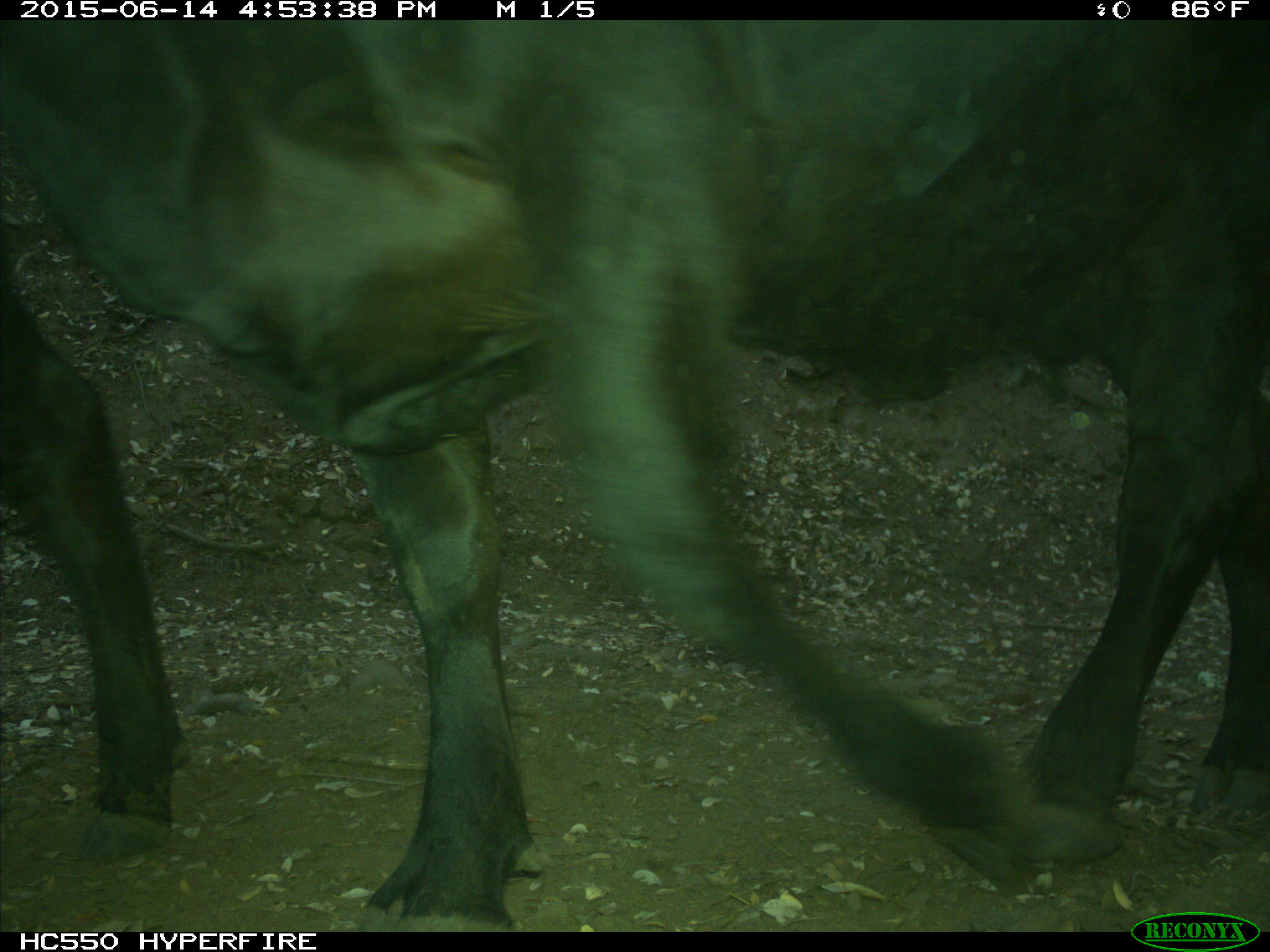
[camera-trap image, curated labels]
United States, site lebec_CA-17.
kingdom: Animalia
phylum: Chordata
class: Mammalia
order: Artiodactyla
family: Bovidae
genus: Bos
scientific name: Bos taurus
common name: domestic cow